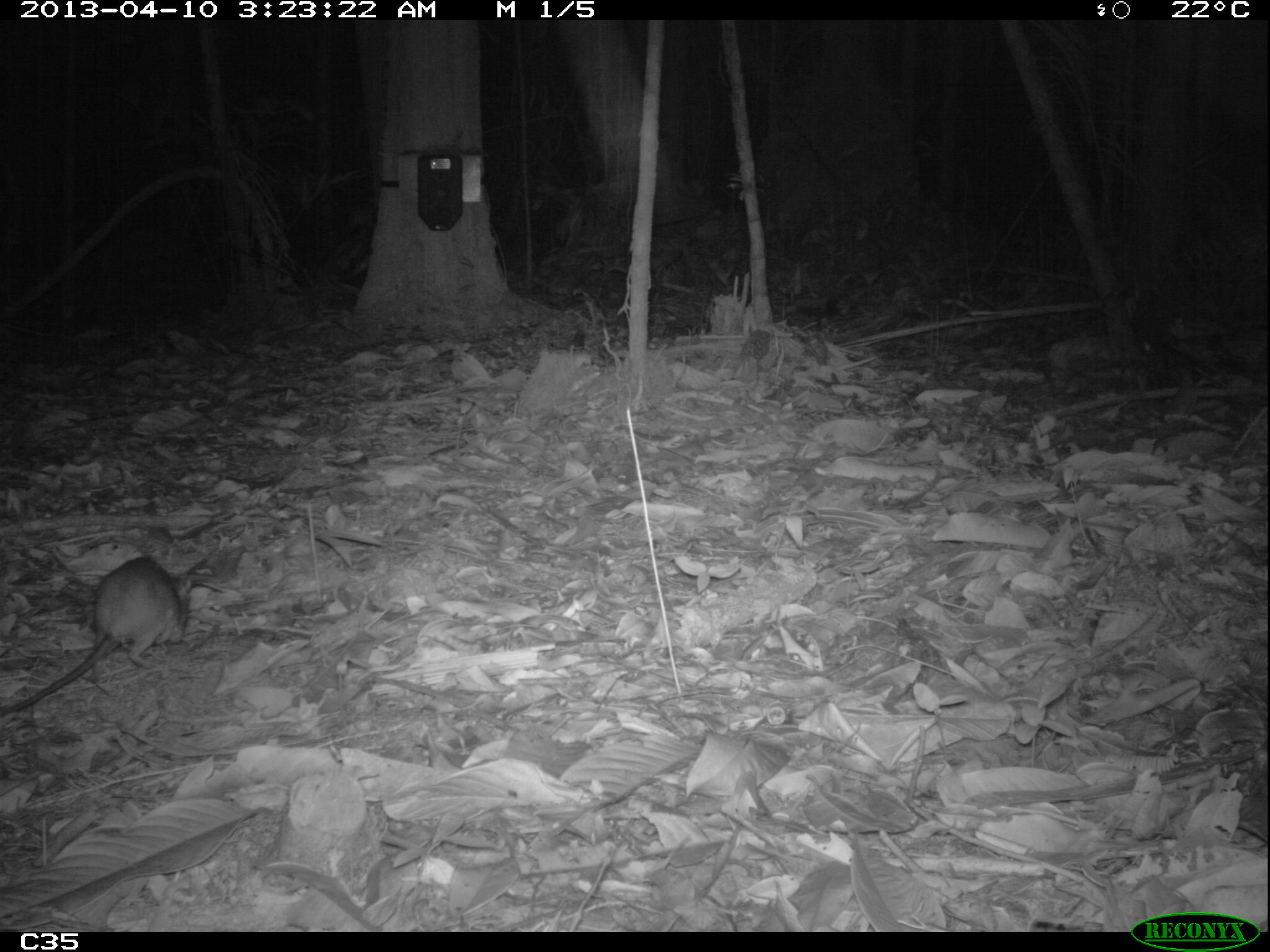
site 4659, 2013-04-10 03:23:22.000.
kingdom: Animalia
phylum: Chordata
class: Mammalia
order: Rodentia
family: Muridae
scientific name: Muridae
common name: mice, rats, and gerbils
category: unknown mouse or rat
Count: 2.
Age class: adult.